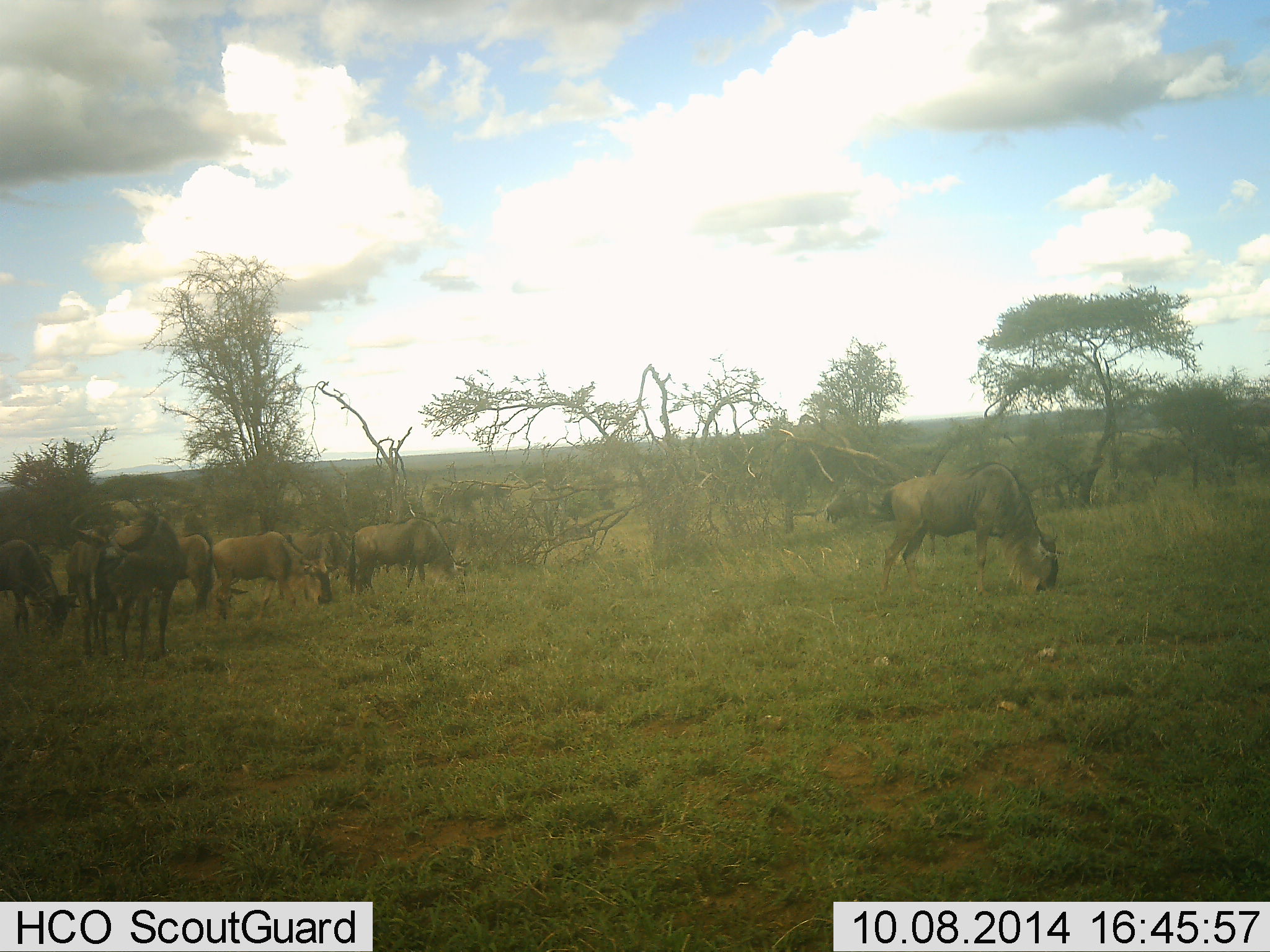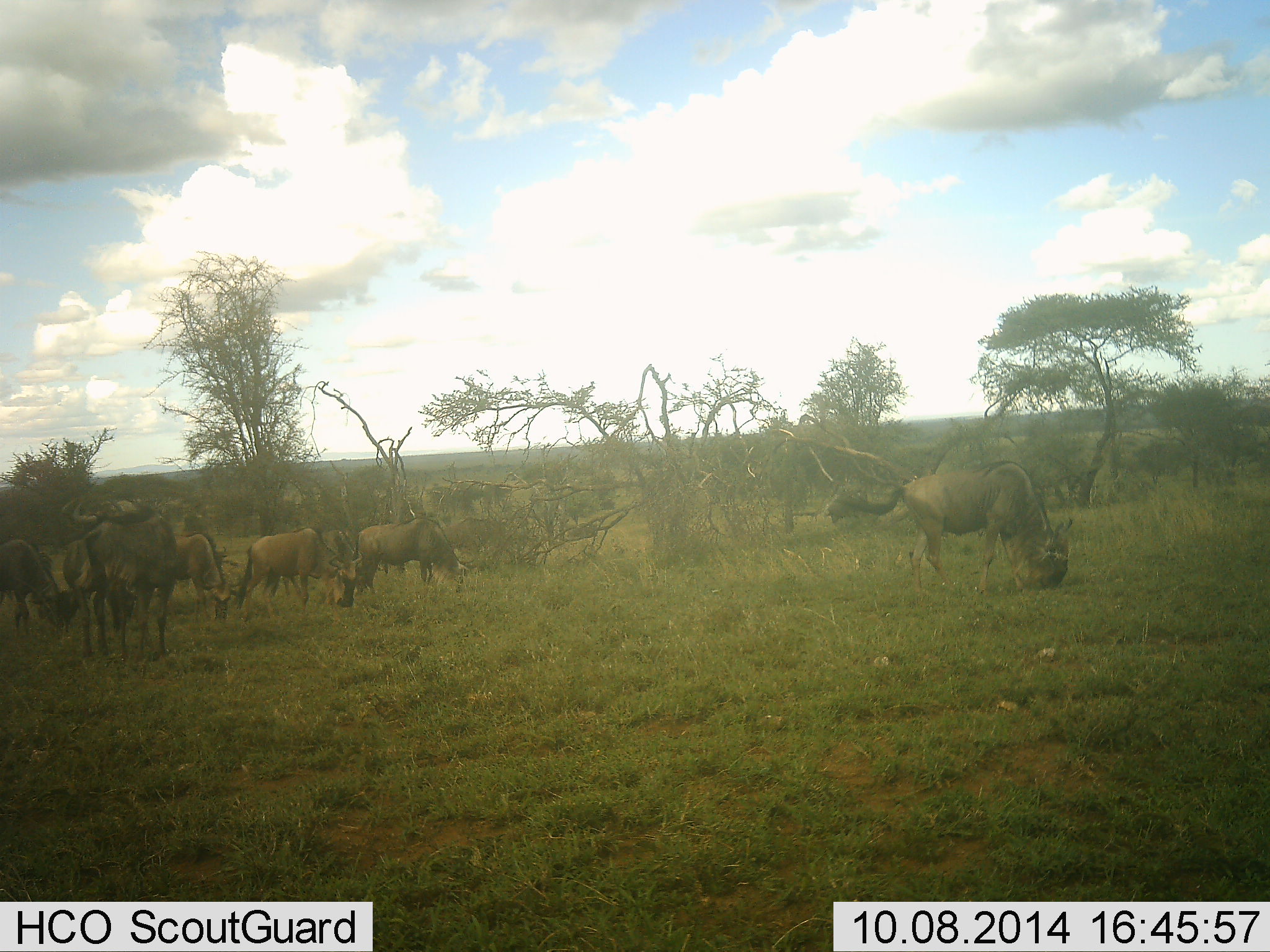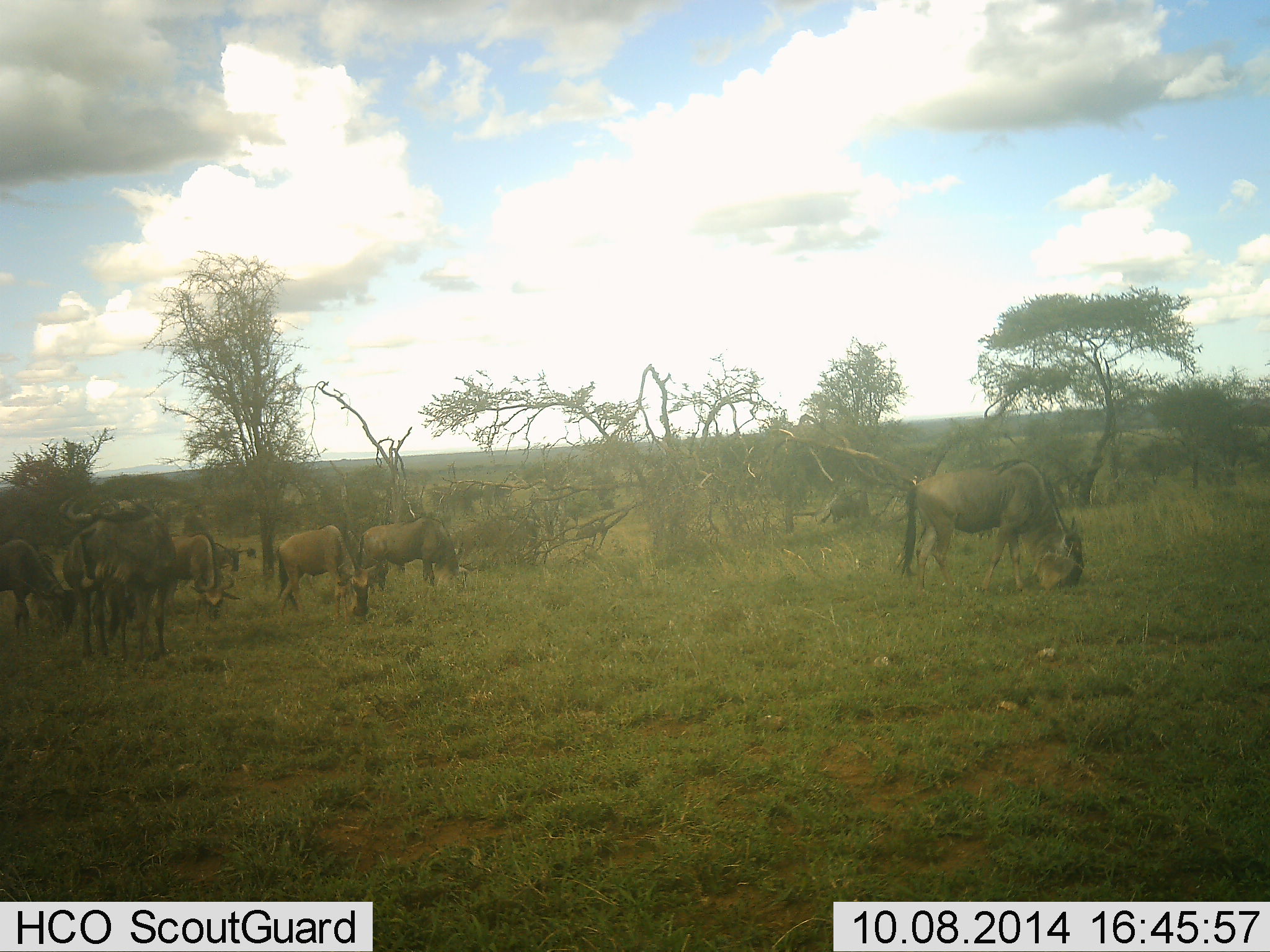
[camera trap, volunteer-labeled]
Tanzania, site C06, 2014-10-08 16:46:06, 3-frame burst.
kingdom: Animalia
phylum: Chordata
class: Mammalia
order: Artiodactyla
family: Bovidae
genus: Connochaetes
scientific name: Connochaetes taurinus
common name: blue wildebeest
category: wildebeest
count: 10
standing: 70%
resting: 0%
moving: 40%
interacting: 10%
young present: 0%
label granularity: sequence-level